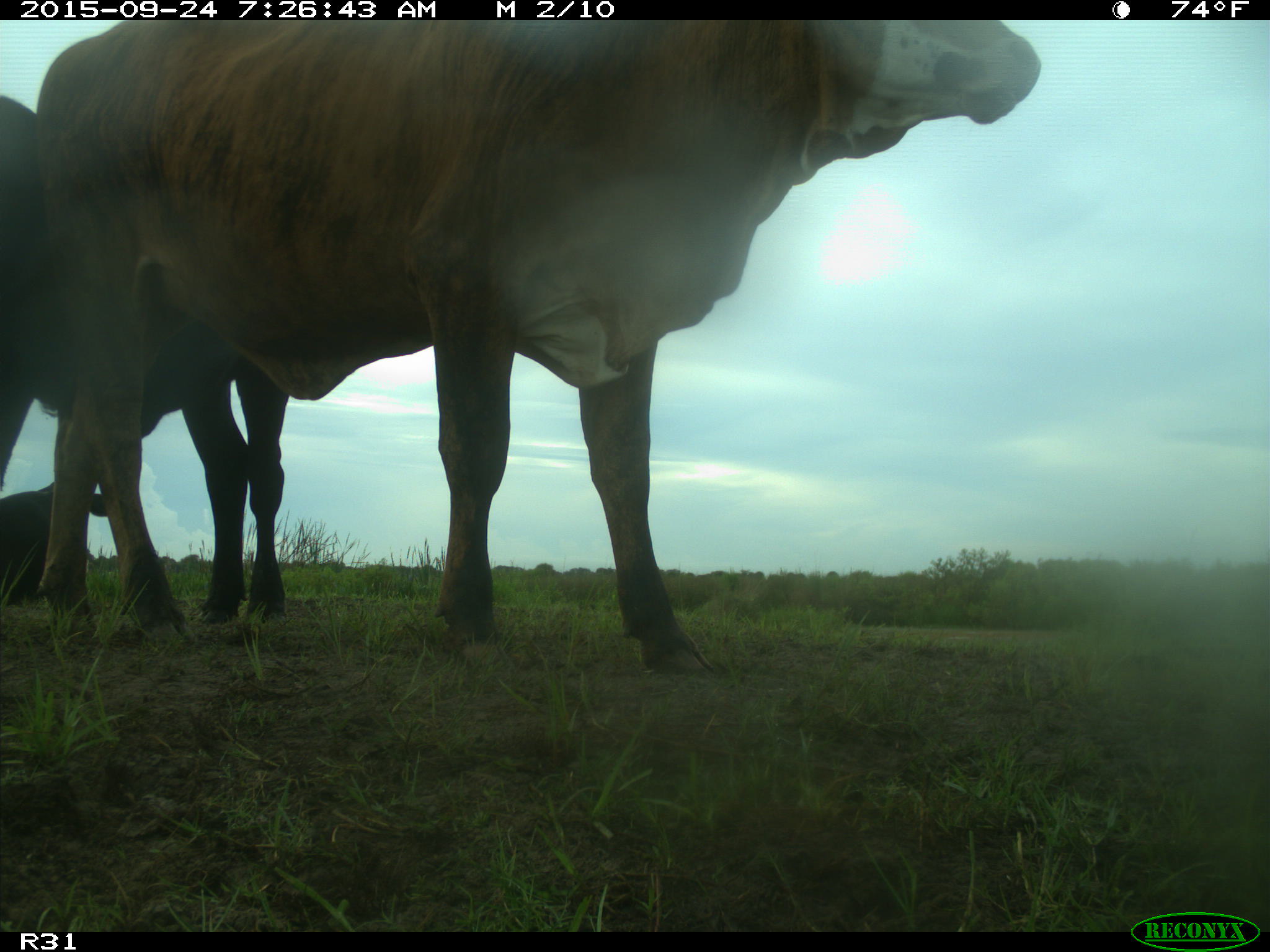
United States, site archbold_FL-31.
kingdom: Animalia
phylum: Chordata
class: Mammalia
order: Artiodactyla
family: Bovidae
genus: Bos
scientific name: Bos taurus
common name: domestic cow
Bos taurus (domestic cow).